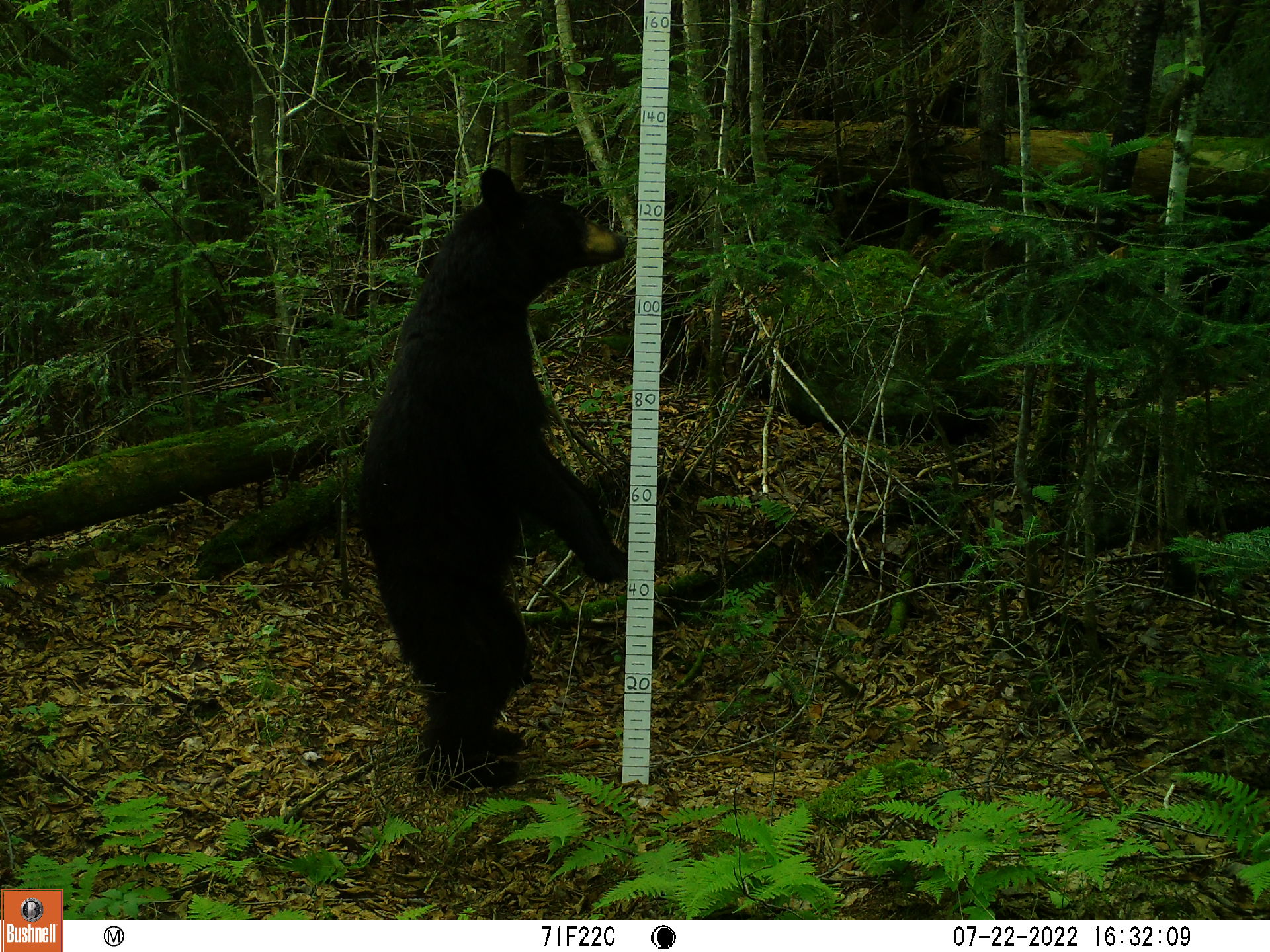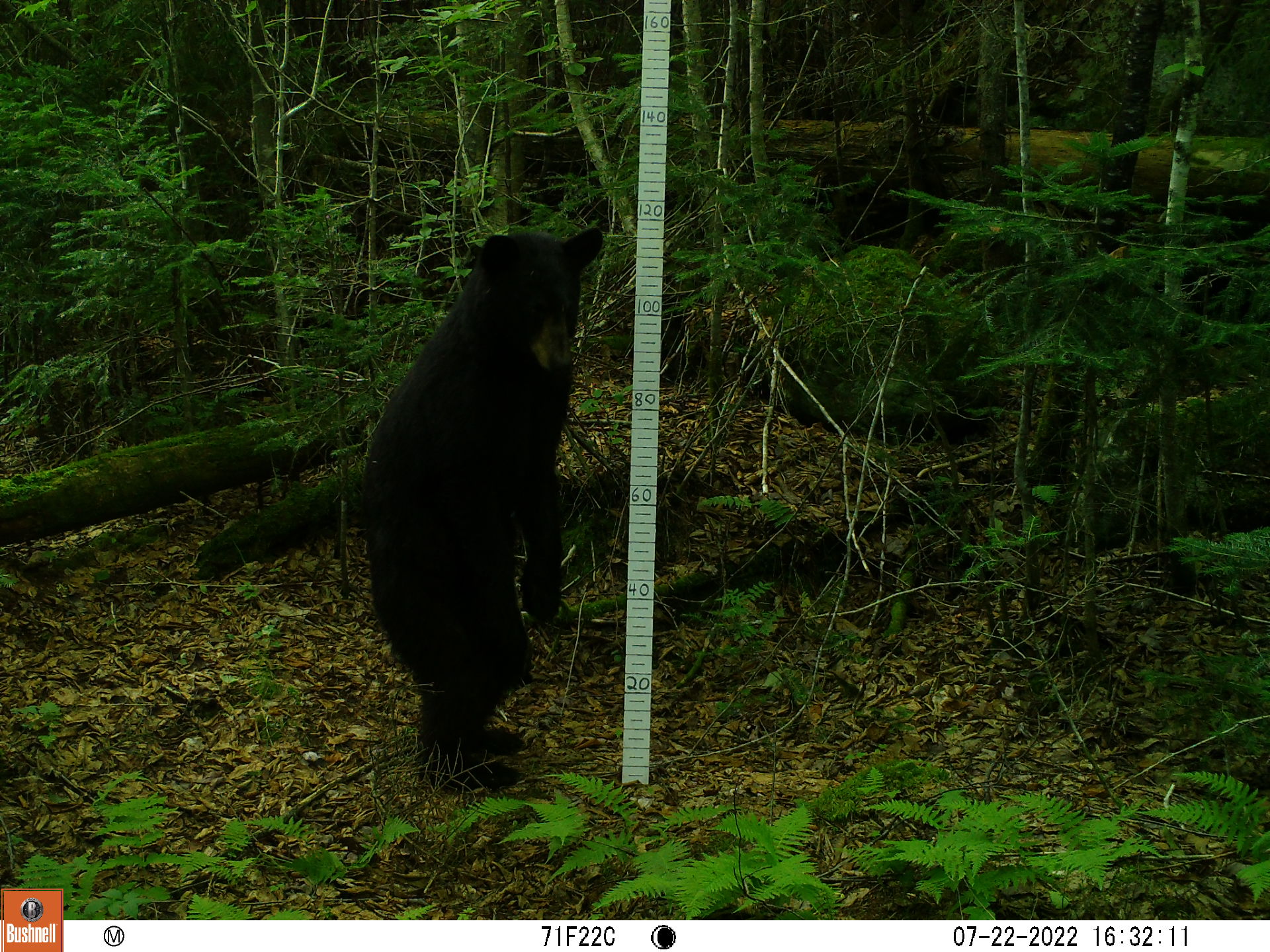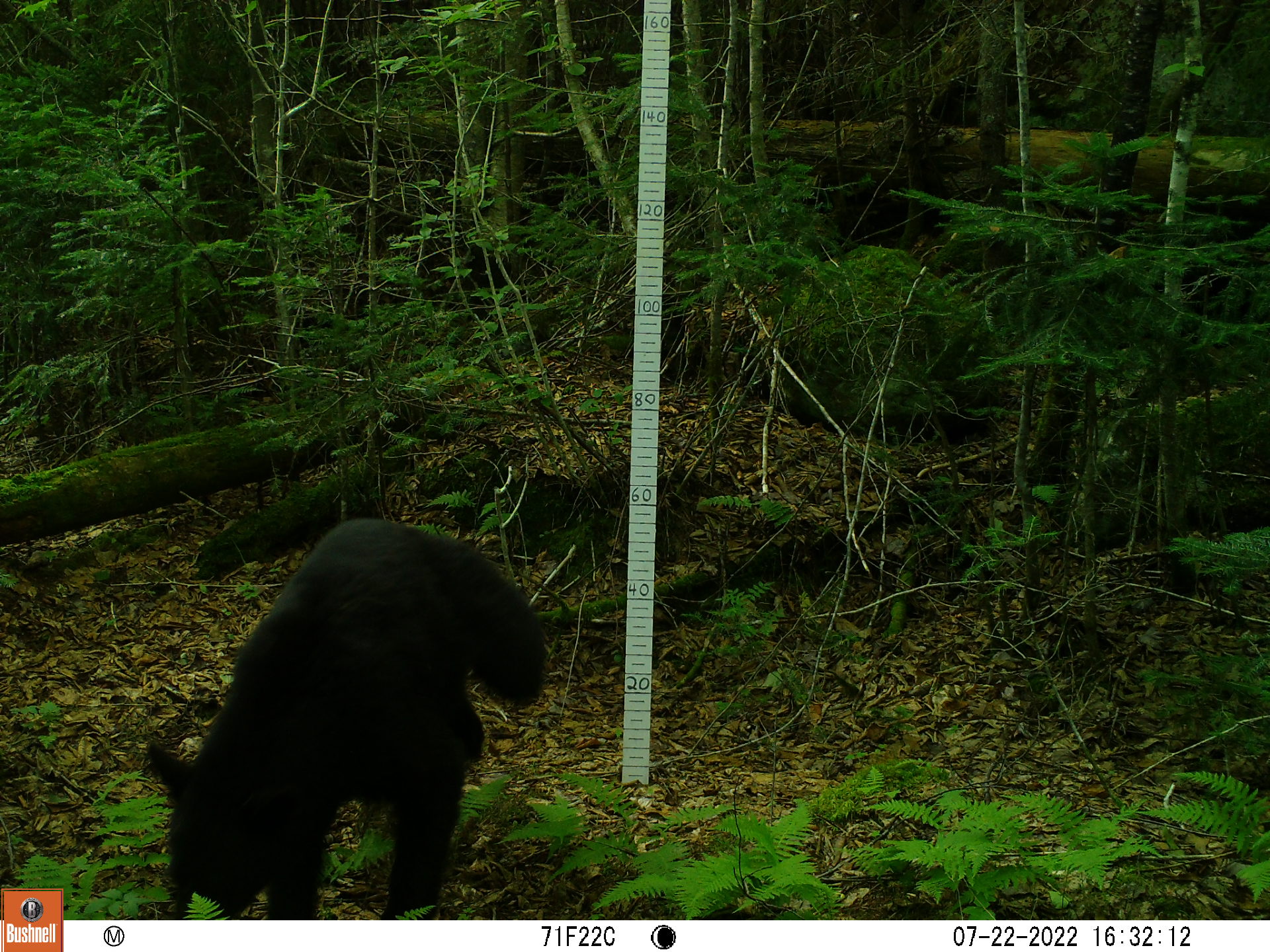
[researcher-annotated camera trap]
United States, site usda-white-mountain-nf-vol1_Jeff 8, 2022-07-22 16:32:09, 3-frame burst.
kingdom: Animalia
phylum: Chordata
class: Mammalia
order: Carnivora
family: Ursidae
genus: Ursus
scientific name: Ursus americanus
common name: black bear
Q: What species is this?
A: Black bear (Ursus americanus).